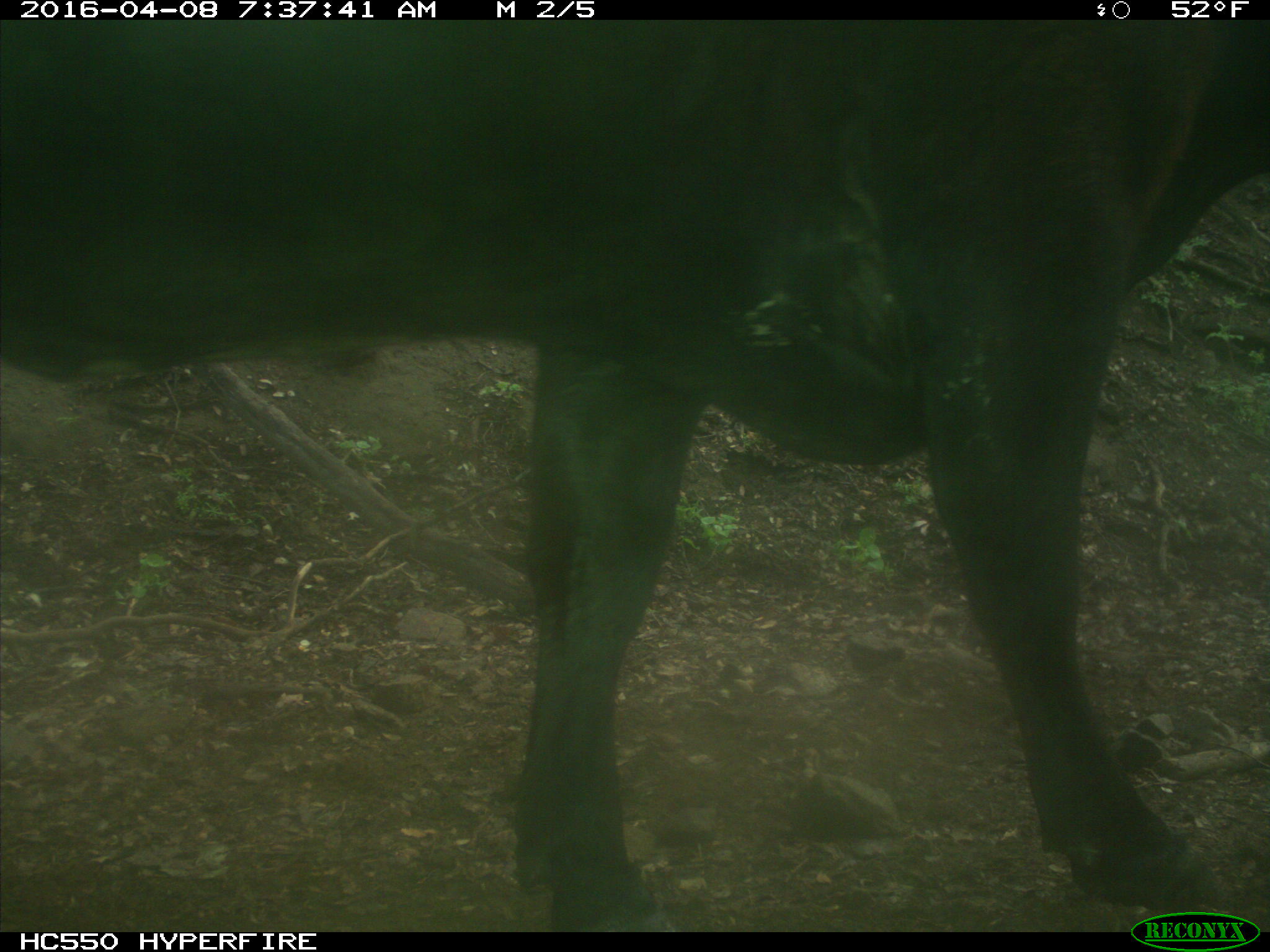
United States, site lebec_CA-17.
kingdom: Animalia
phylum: Chordata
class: Mammalia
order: Artiodactyla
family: Bovidae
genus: Bos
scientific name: Bos taurus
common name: domestic cow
Bos taurus (domestic cow).